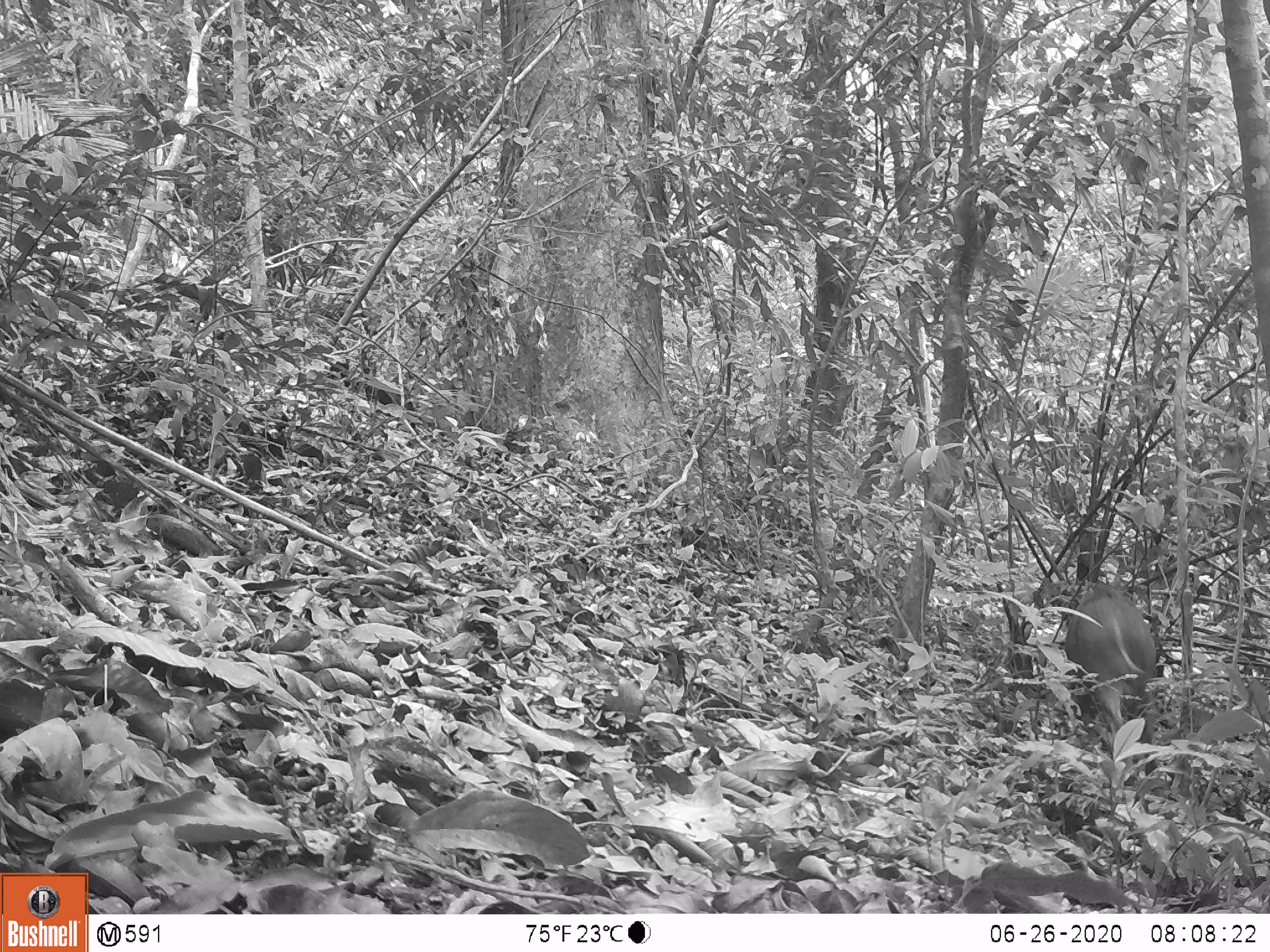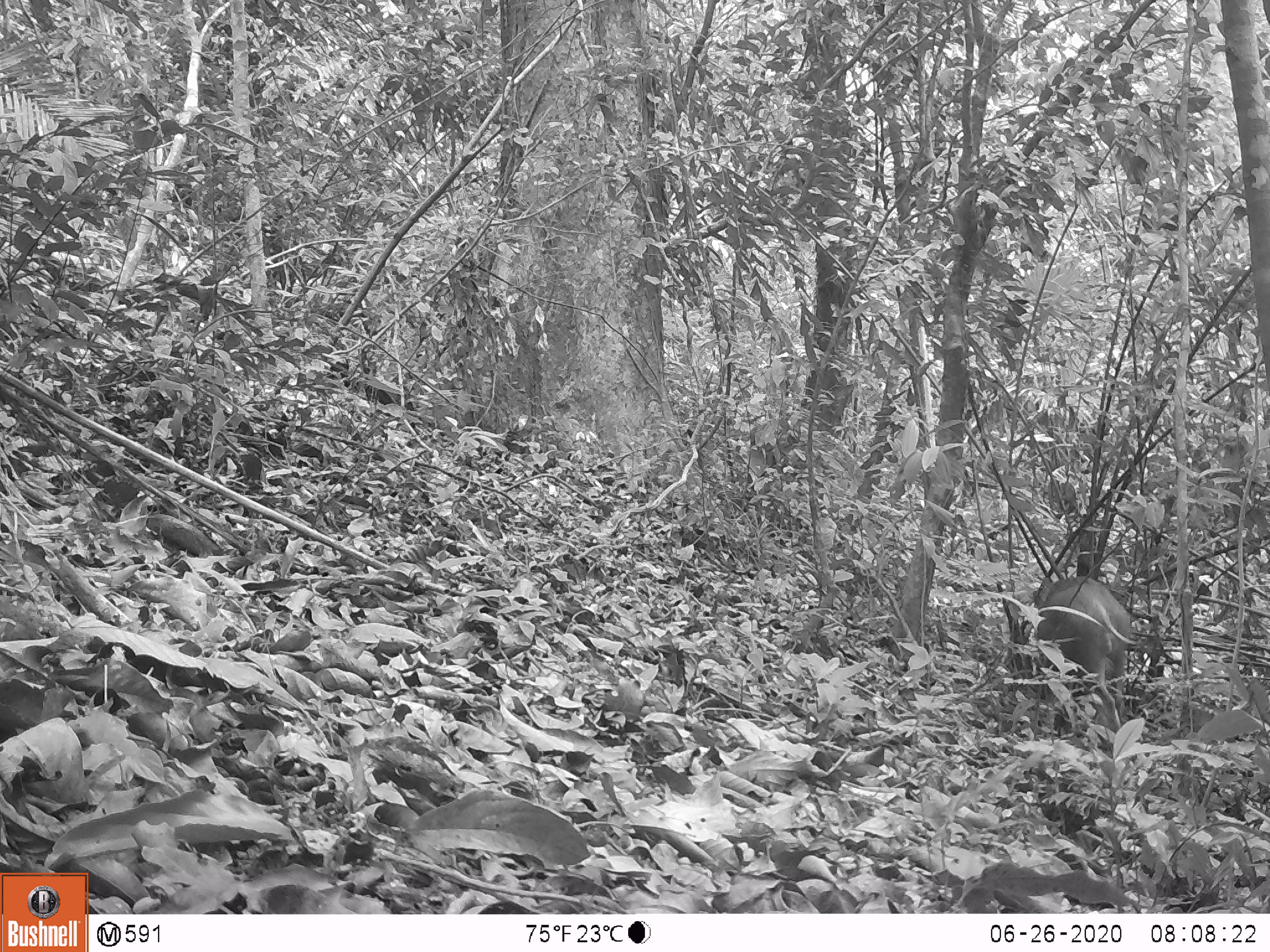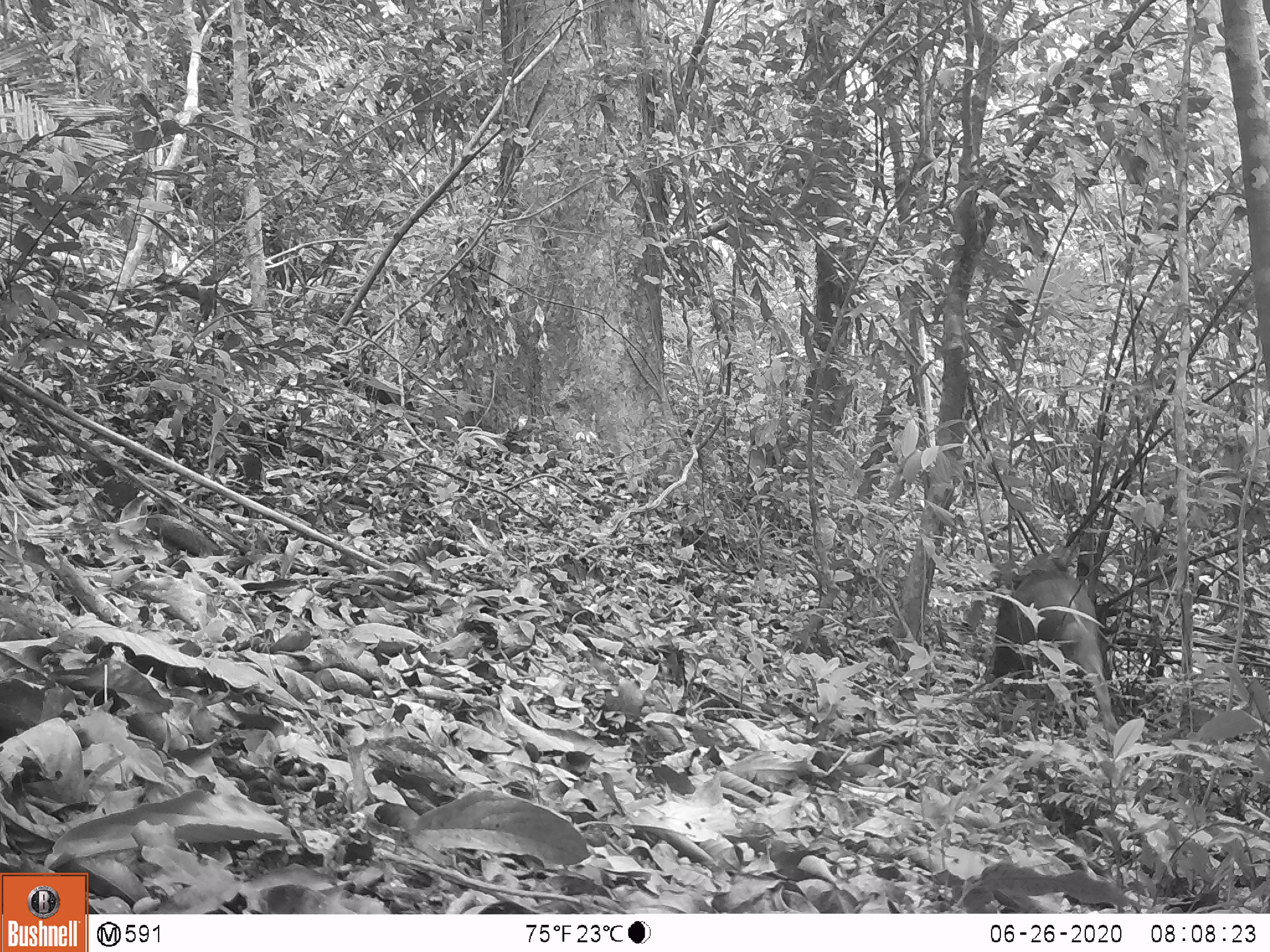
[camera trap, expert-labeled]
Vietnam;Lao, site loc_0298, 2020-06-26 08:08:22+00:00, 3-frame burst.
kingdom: Animalia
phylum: Chordata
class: Mammalia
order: Artiodactyla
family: Suidae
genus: Sus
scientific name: Sus scrofa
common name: eurasian wild pig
Eurasian wild pig (Sus scrofa). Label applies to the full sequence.